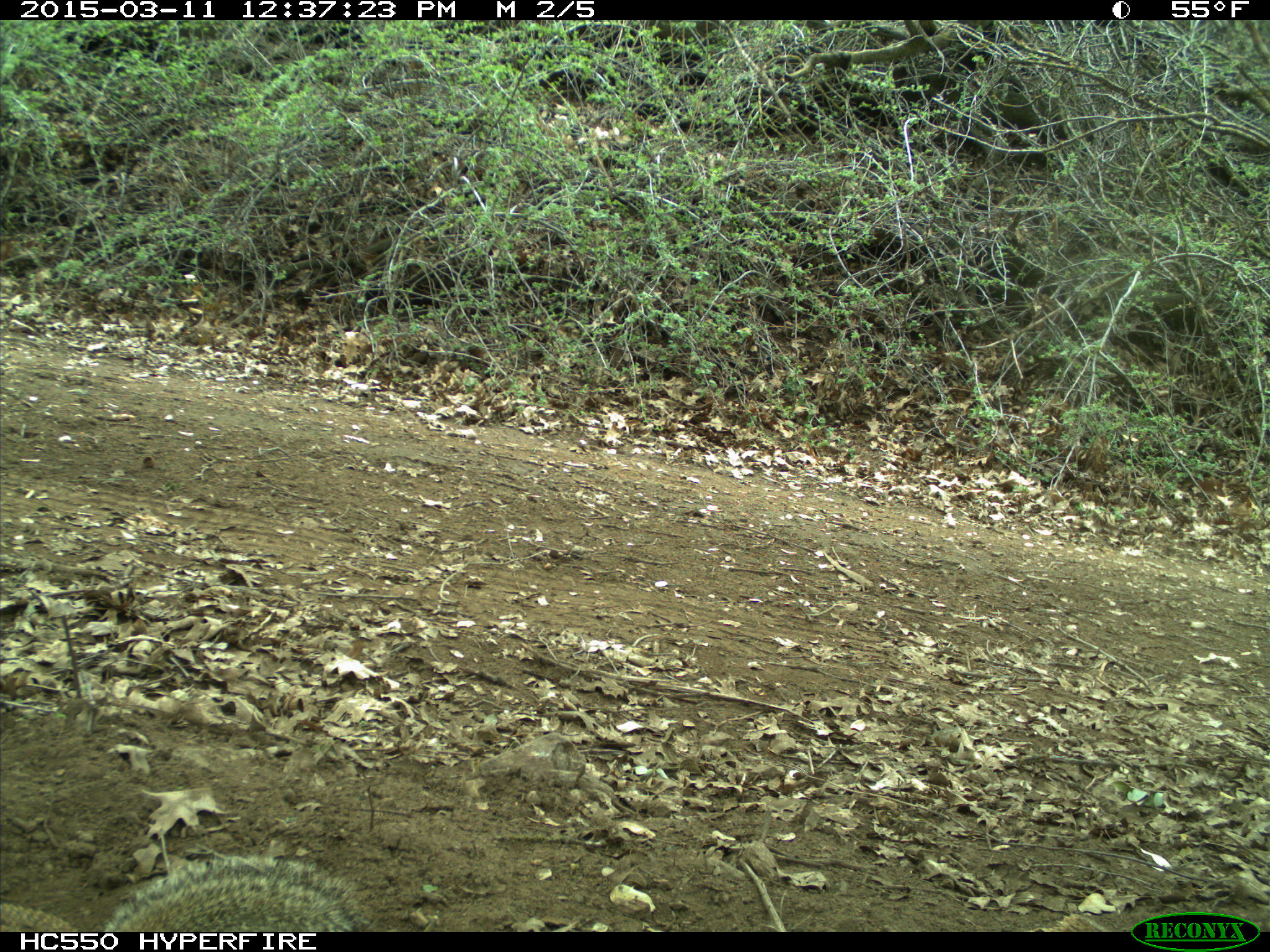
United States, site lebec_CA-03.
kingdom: Animalia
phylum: Chordata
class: Mammalia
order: Rodentia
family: Sciuridae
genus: Otospermophilus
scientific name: Otospermophilus beecheyi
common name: california ground squirrel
Otospermophilus beecheyi (california ground squirrel).